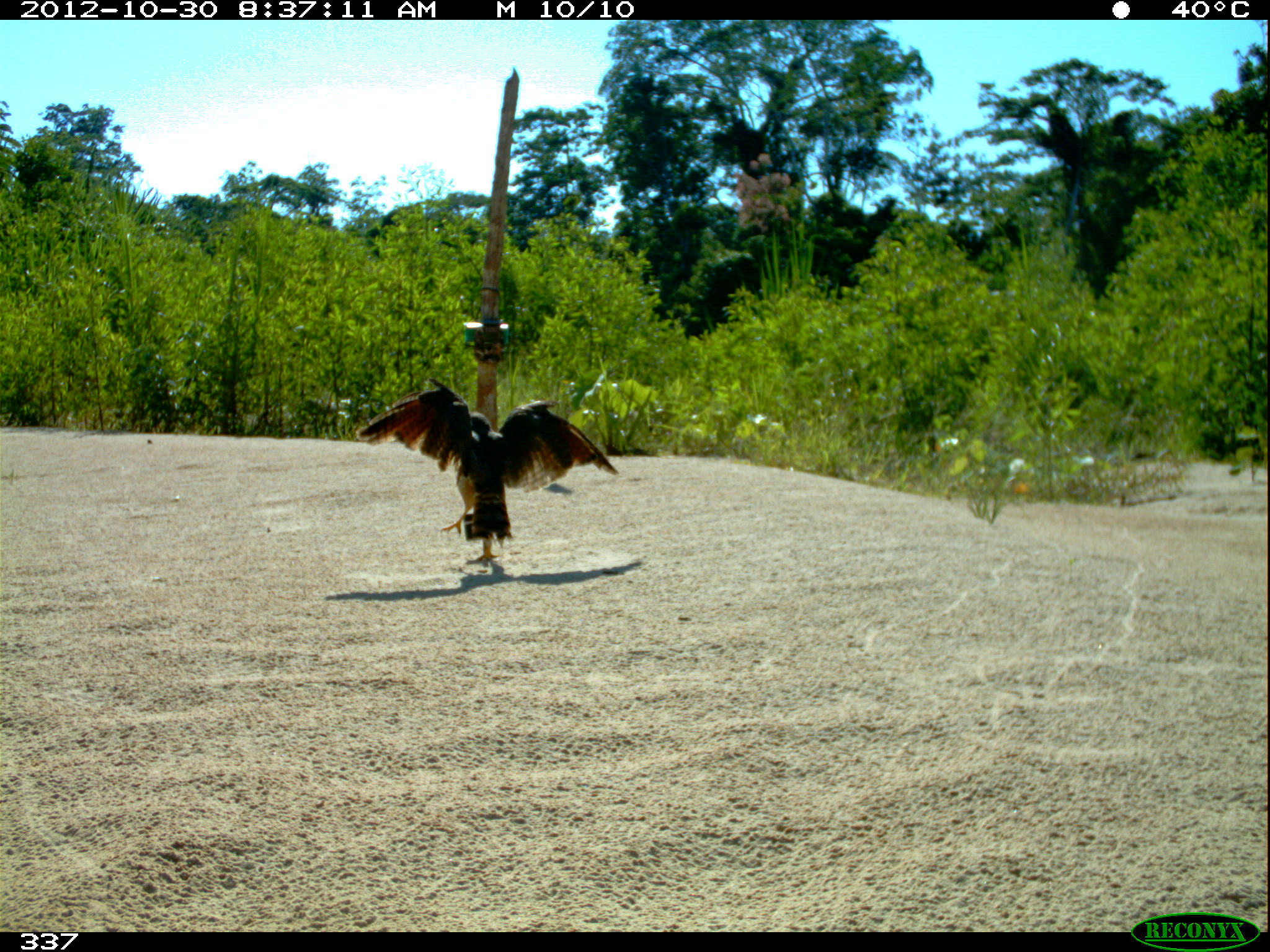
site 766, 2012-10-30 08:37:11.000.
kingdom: Animalia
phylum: Chordata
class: Aves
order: Accipitriformes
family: Accipitridae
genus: Rupornis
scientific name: Rupornis magnirostris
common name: roadside hawk